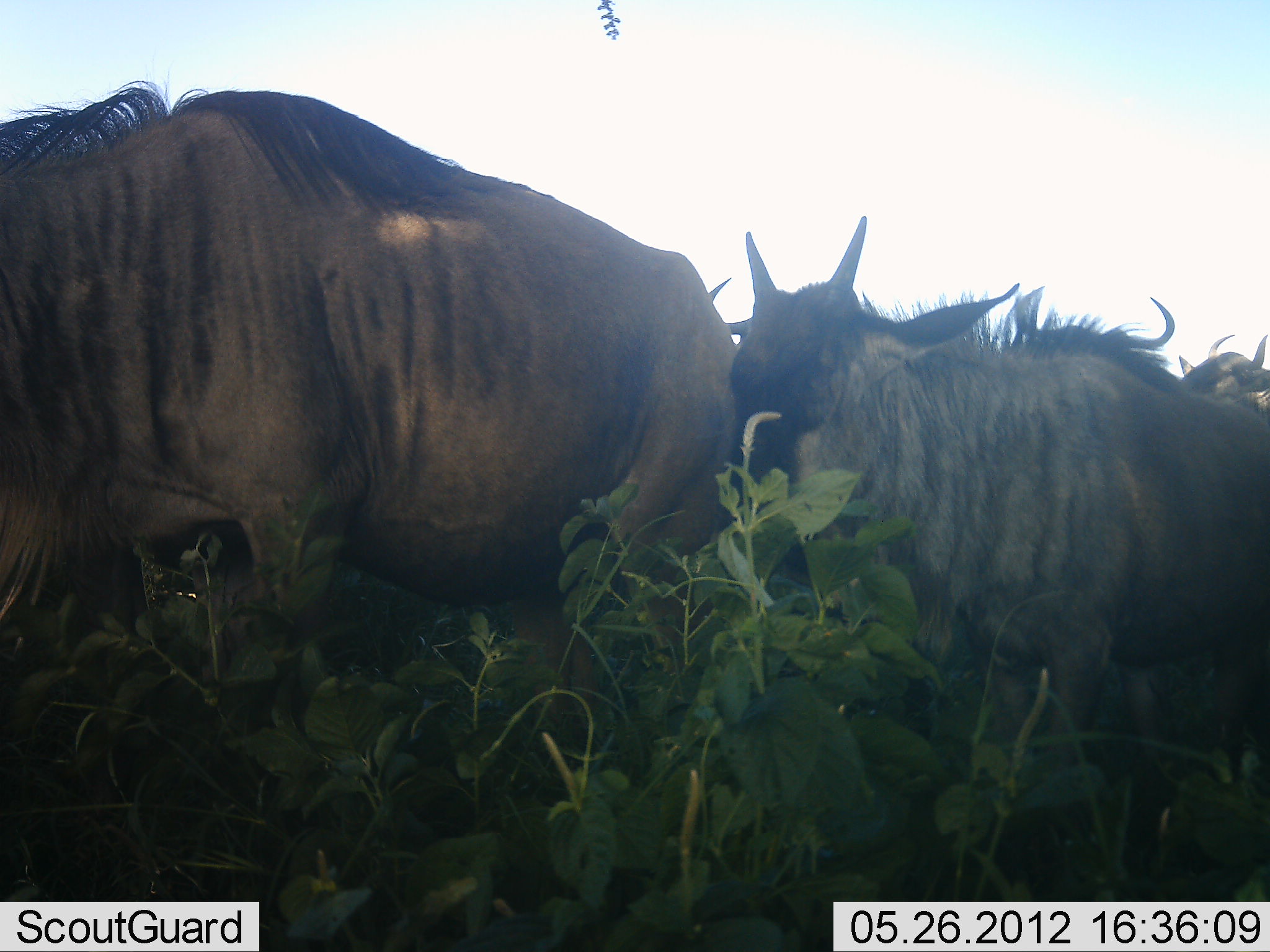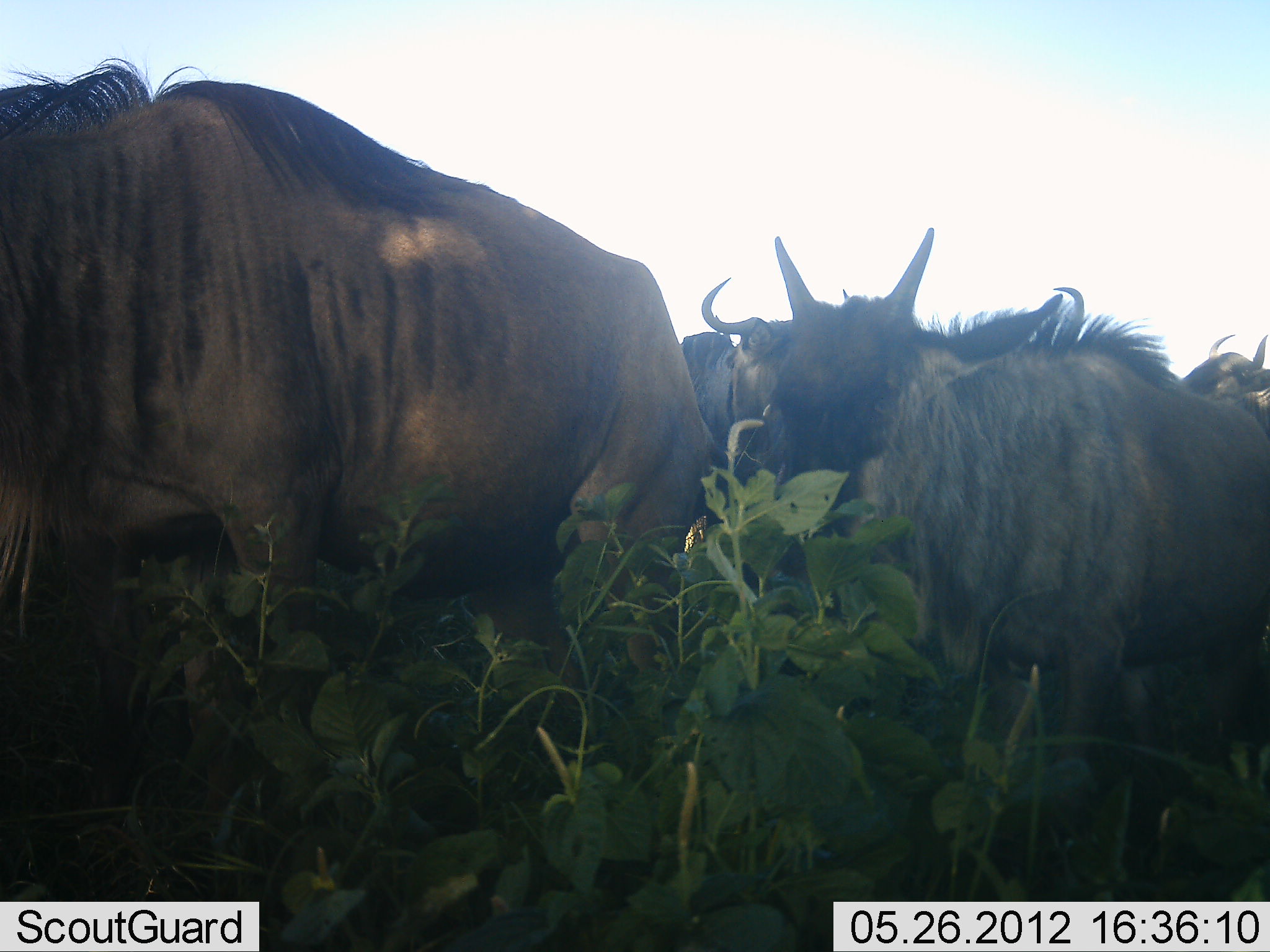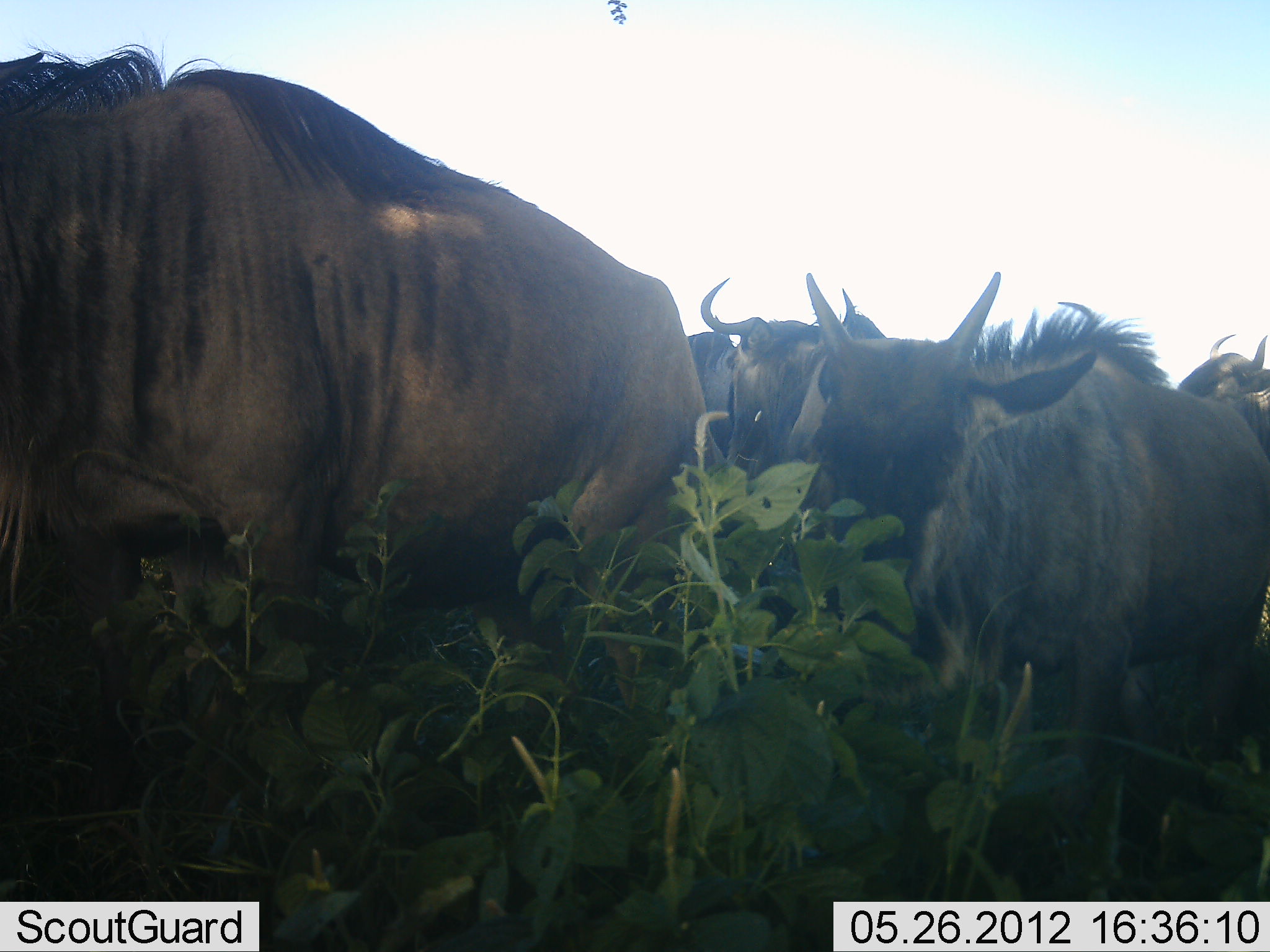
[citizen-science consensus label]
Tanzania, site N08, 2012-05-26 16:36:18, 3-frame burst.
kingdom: Animalia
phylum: Chordata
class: Mammalia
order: Artiodactyla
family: Bovidae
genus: Connochaetes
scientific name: Connochaetes taurinus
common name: blue wildebeest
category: wildebeest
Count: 5.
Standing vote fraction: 93%.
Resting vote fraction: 0%.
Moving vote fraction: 21%.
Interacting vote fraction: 0%.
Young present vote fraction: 14%.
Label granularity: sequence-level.